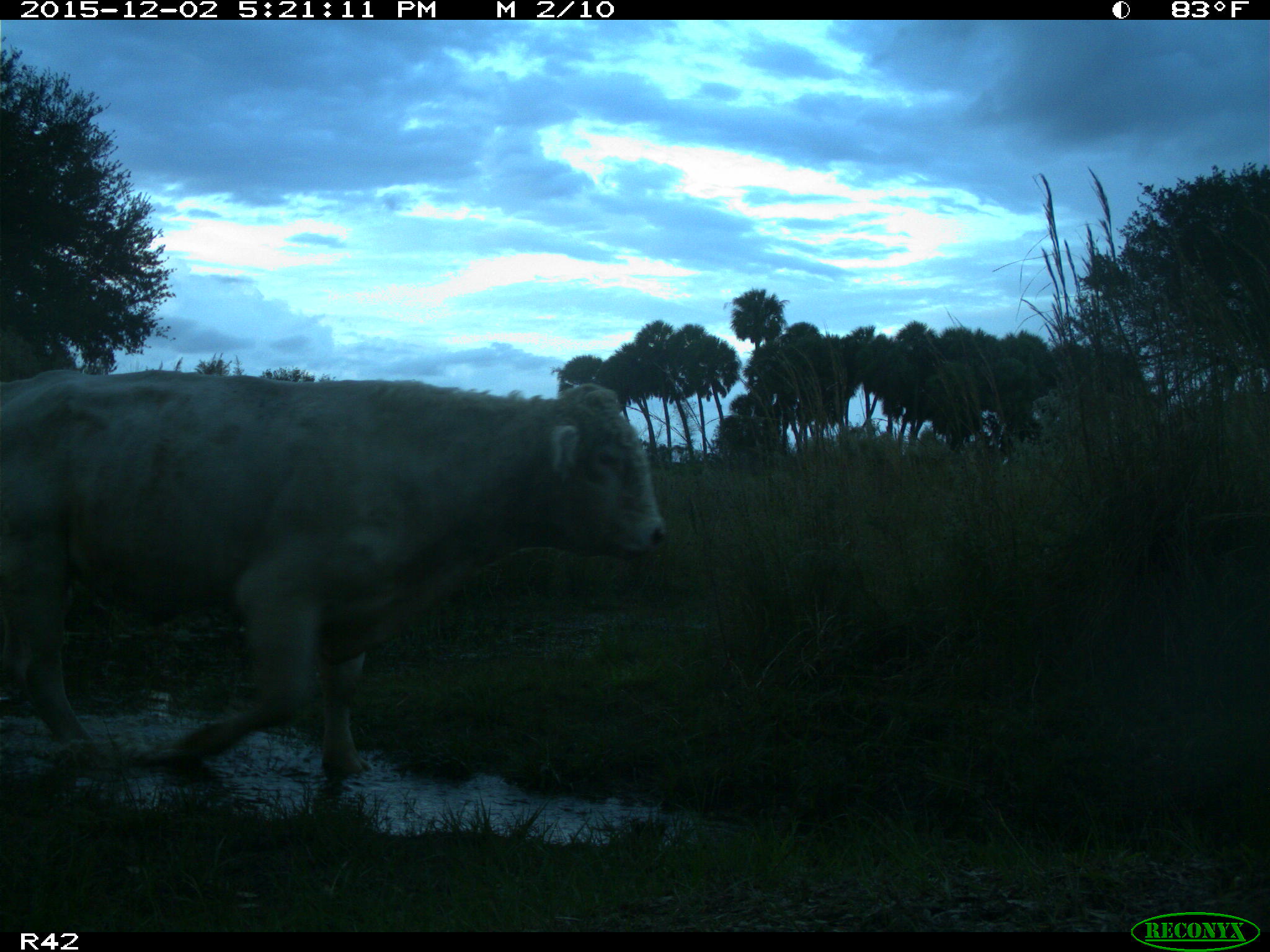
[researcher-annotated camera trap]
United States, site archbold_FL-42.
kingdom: Animalia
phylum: Chordata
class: Mammalia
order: Artiodactyla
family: Bovidae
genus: Bos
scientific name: Bos taurus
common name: domestic cow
Bos taurus (domestic cow).